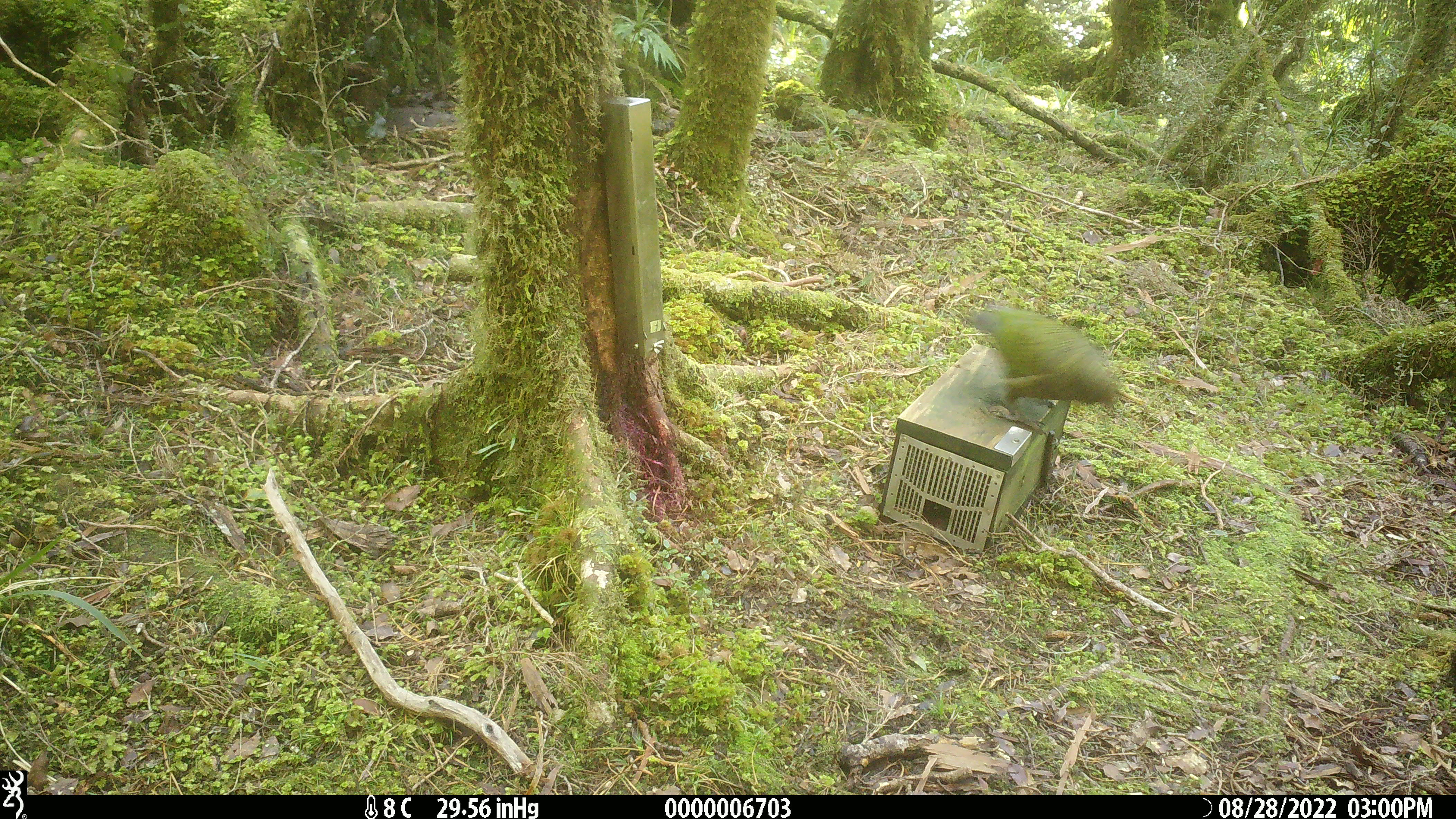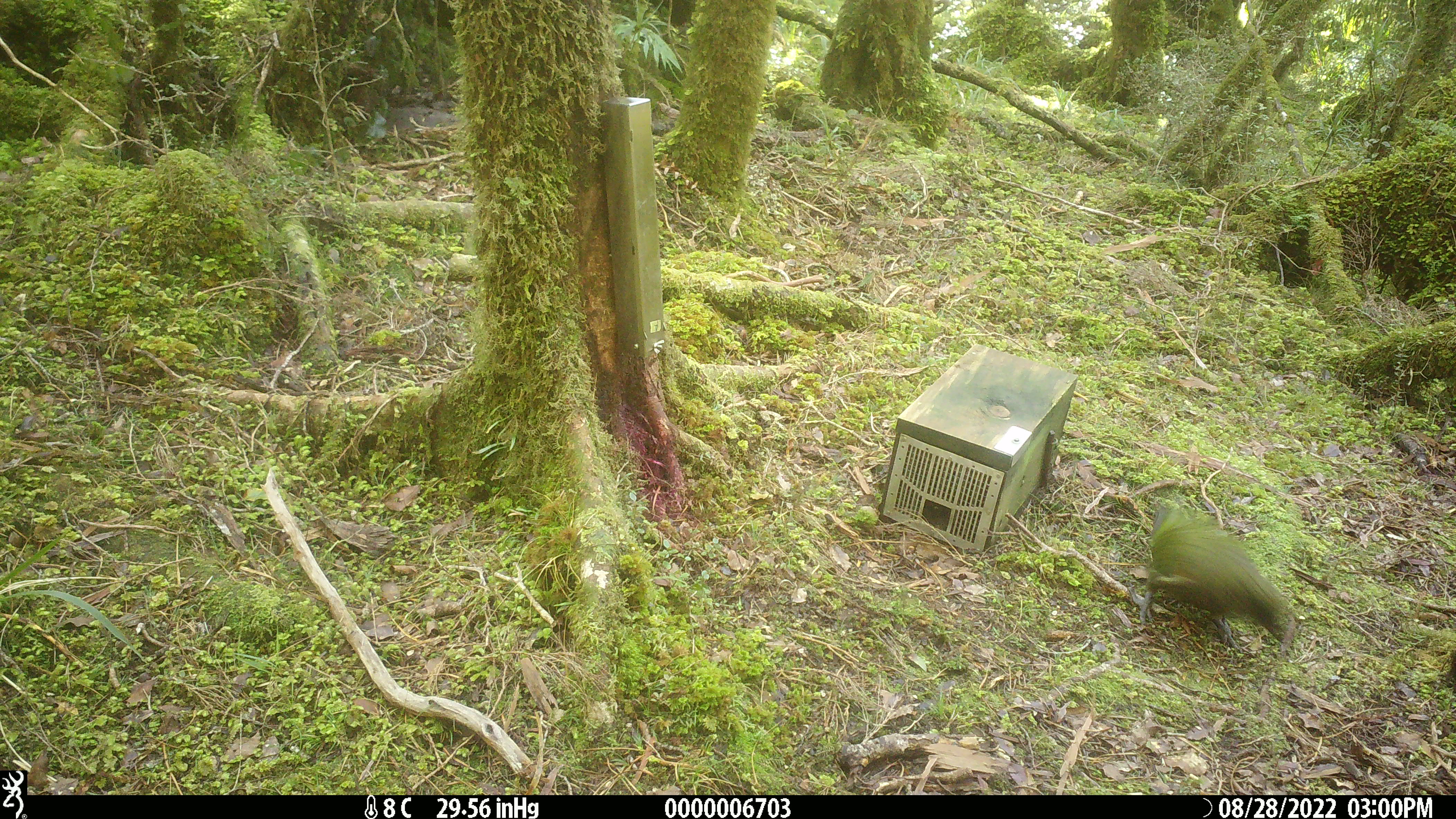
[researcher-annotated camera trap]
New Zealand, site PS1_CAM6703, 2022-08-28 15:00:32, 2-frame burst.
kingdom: Animalia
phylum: Chordata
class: Aves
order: Psittaciformes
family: Strigopidae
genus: Nestor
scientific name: Nestor notabilis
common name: kea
Kea (Nestor notabilis).